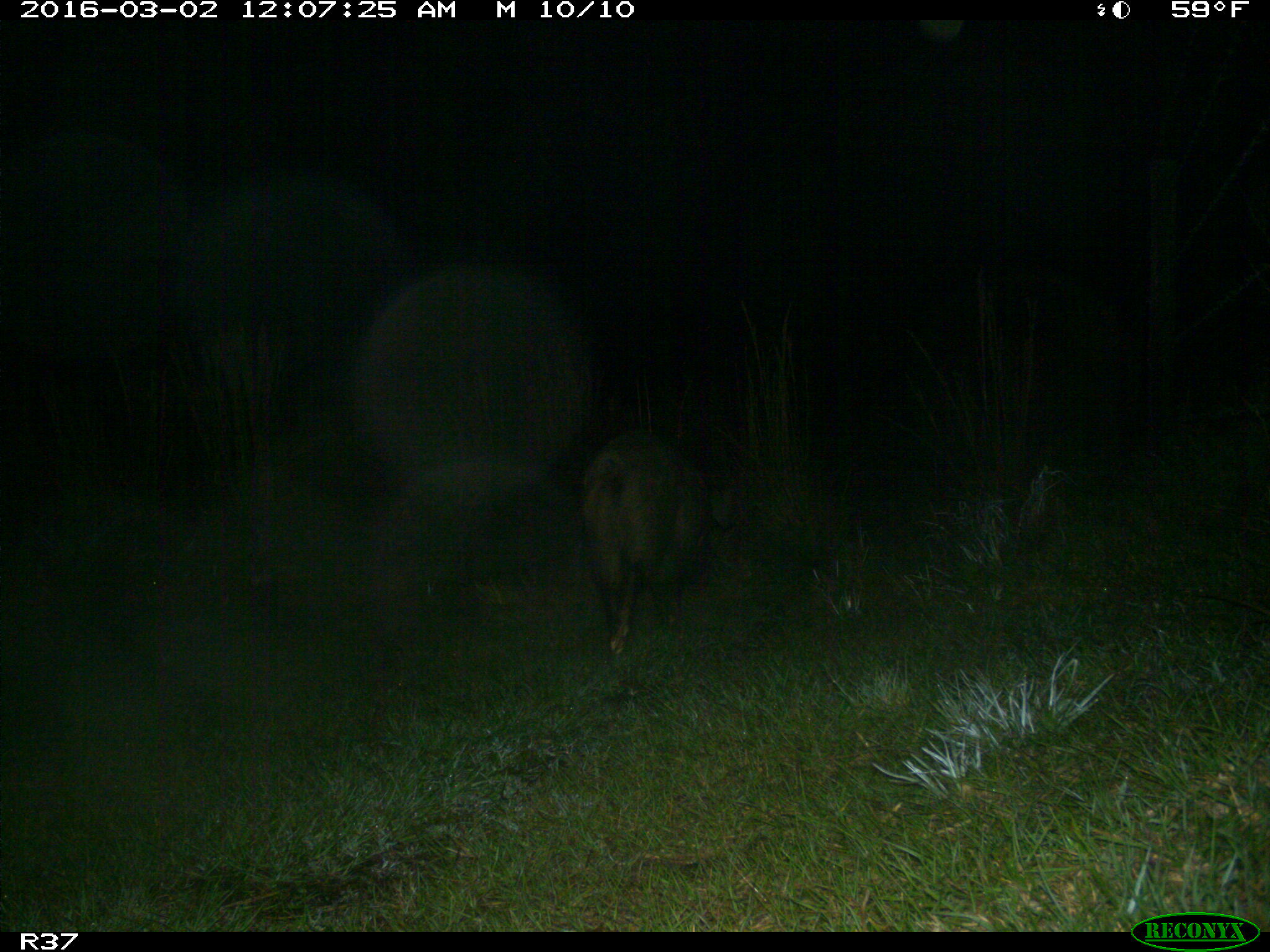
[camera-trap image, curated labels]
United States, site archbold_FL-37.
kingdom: Animalia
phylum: Chordata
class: Mammalia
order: Artiodactyla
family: Suidae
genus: Sus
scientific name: Sus scrofa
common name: wild boar